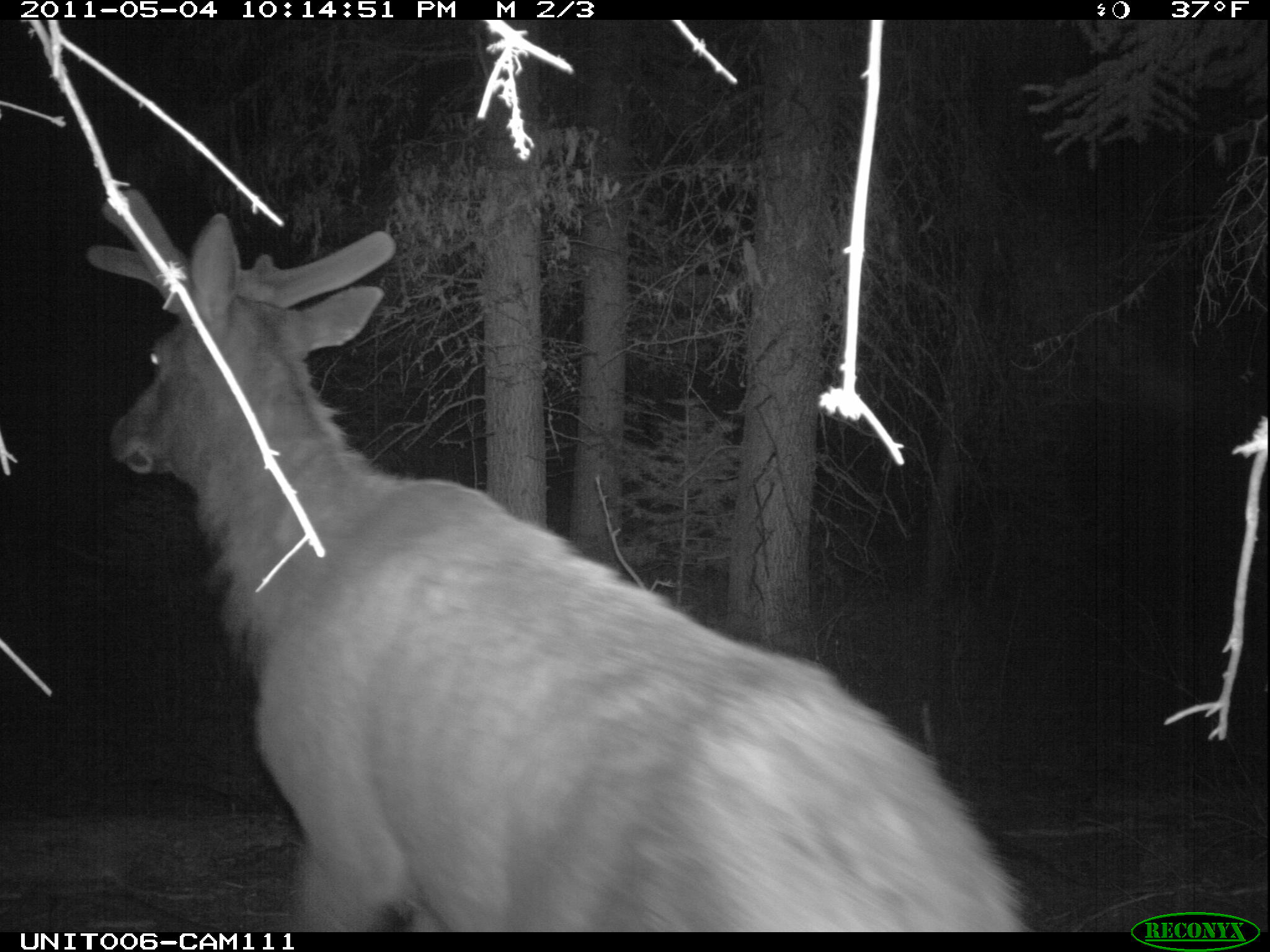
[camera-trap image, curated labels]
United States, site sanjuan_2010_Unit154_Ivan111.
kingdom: Animalia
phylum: Chordata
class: Mammalia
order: Artiodactyla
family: Cervidae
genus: Cervus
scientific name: Cervus elaphus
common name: red deer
Cervus elaphus (red deer).